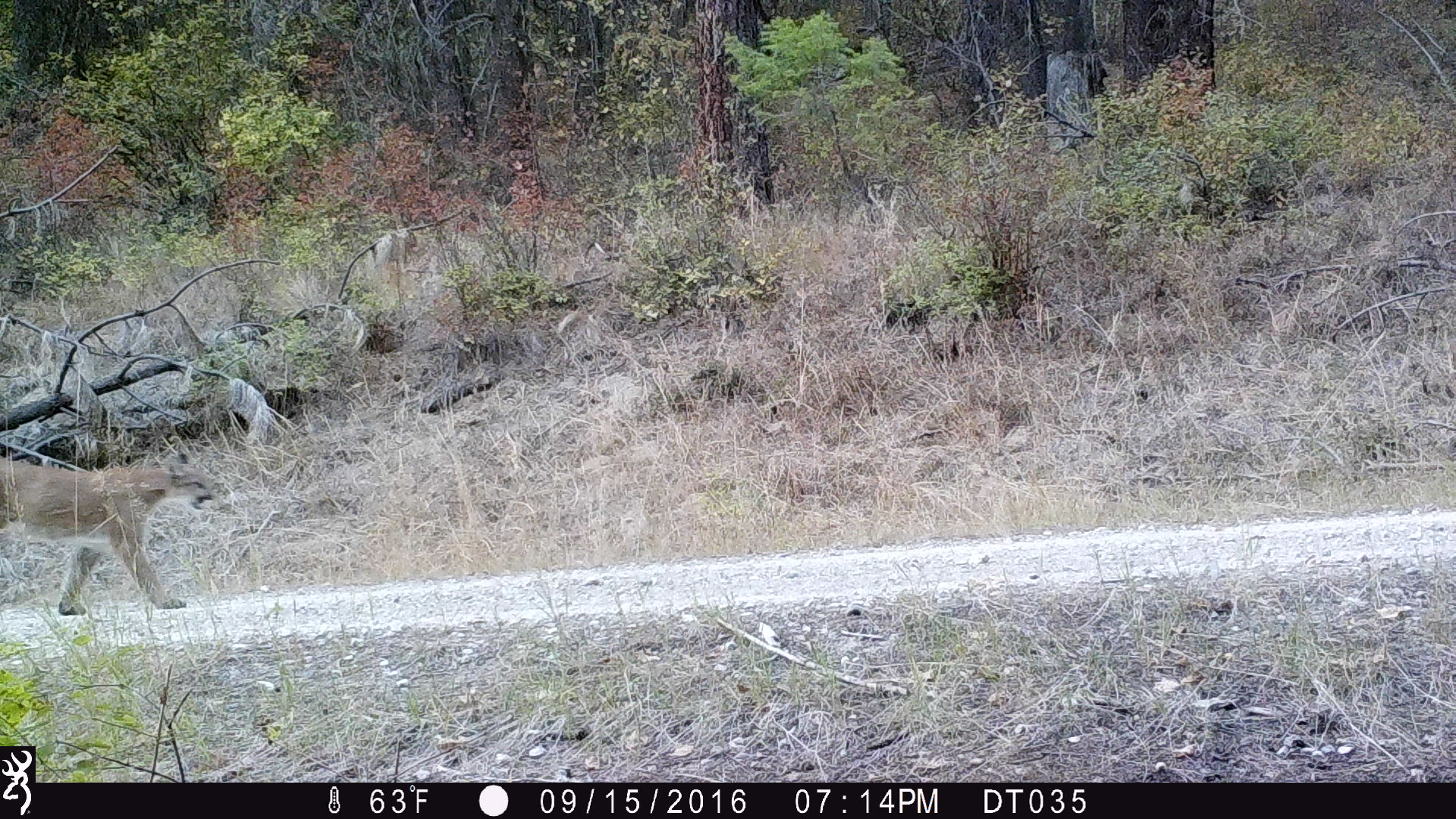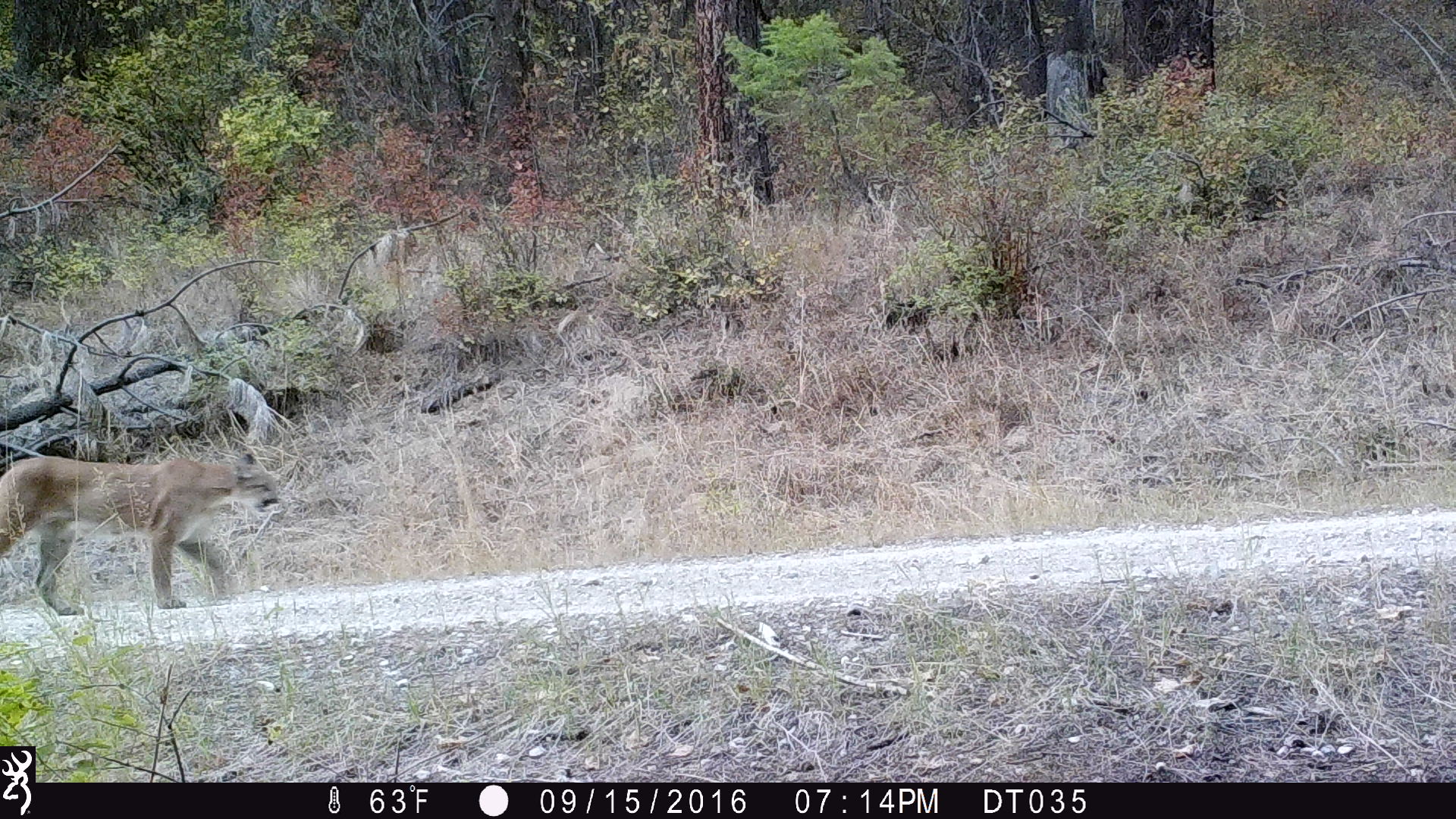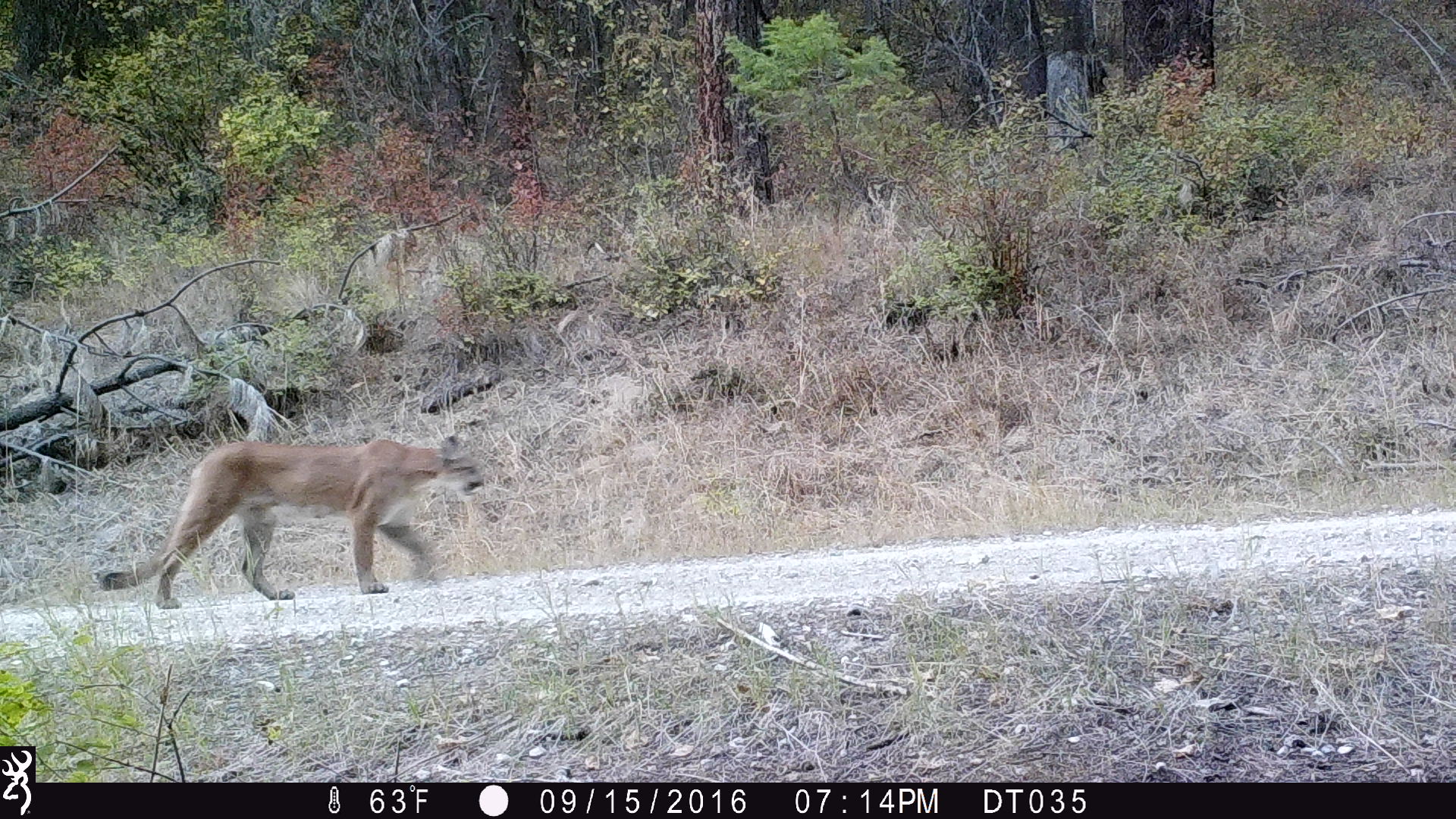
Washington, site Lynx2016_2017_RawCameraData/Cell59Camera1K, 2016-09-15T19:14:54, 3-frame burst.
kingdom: Animalia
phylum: Chordata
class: Mammalia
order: Carnivora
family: Felidae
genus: Puma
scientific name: Puma concolor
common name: mountain lion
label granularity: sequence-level